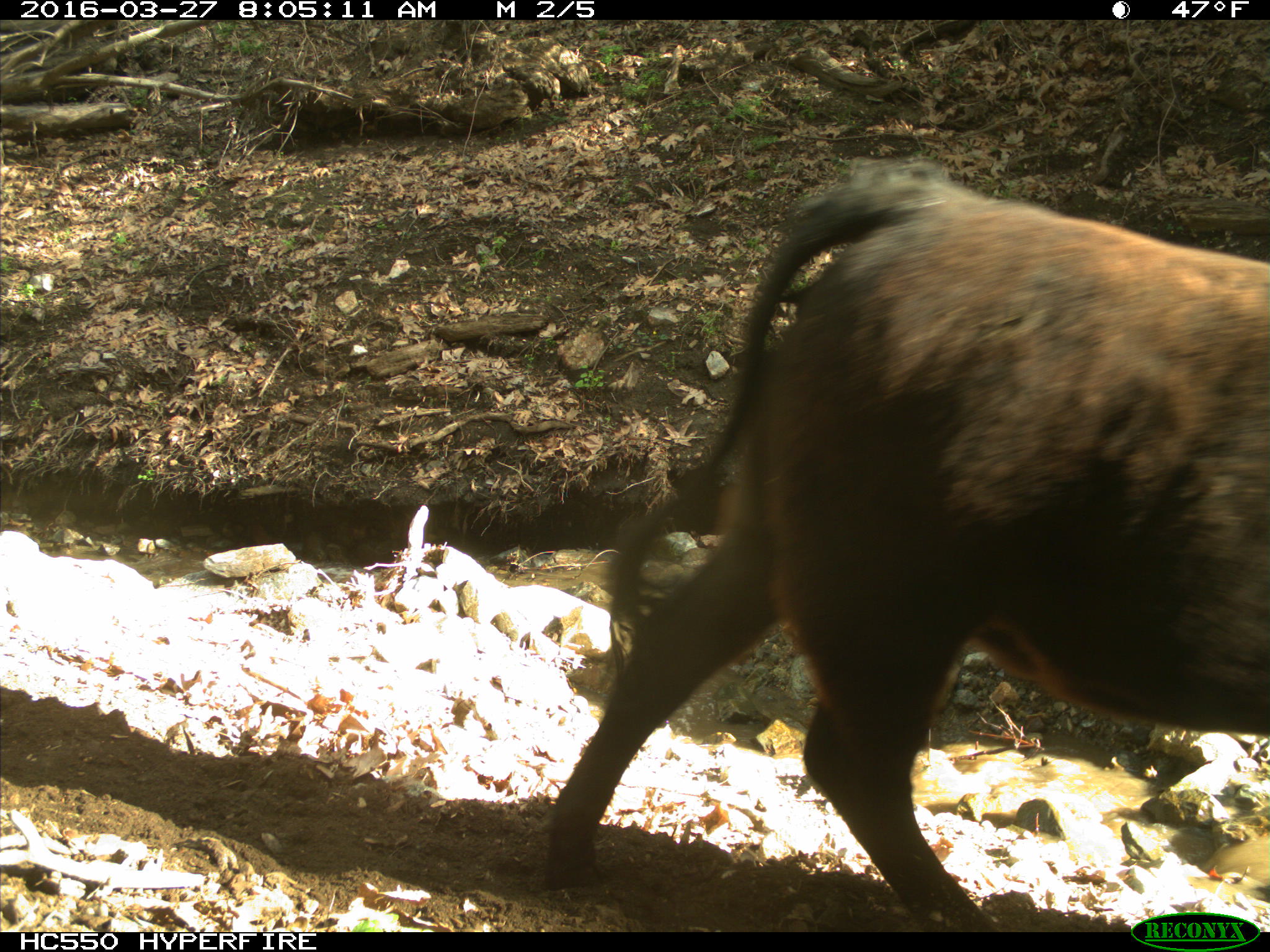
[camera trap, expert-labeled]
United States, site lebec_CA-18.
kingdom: Animalia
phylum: Chordata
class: Mammalia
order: Artiodactyla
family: Bovidae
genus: Bos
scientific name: Bos taurus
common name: domestic cow